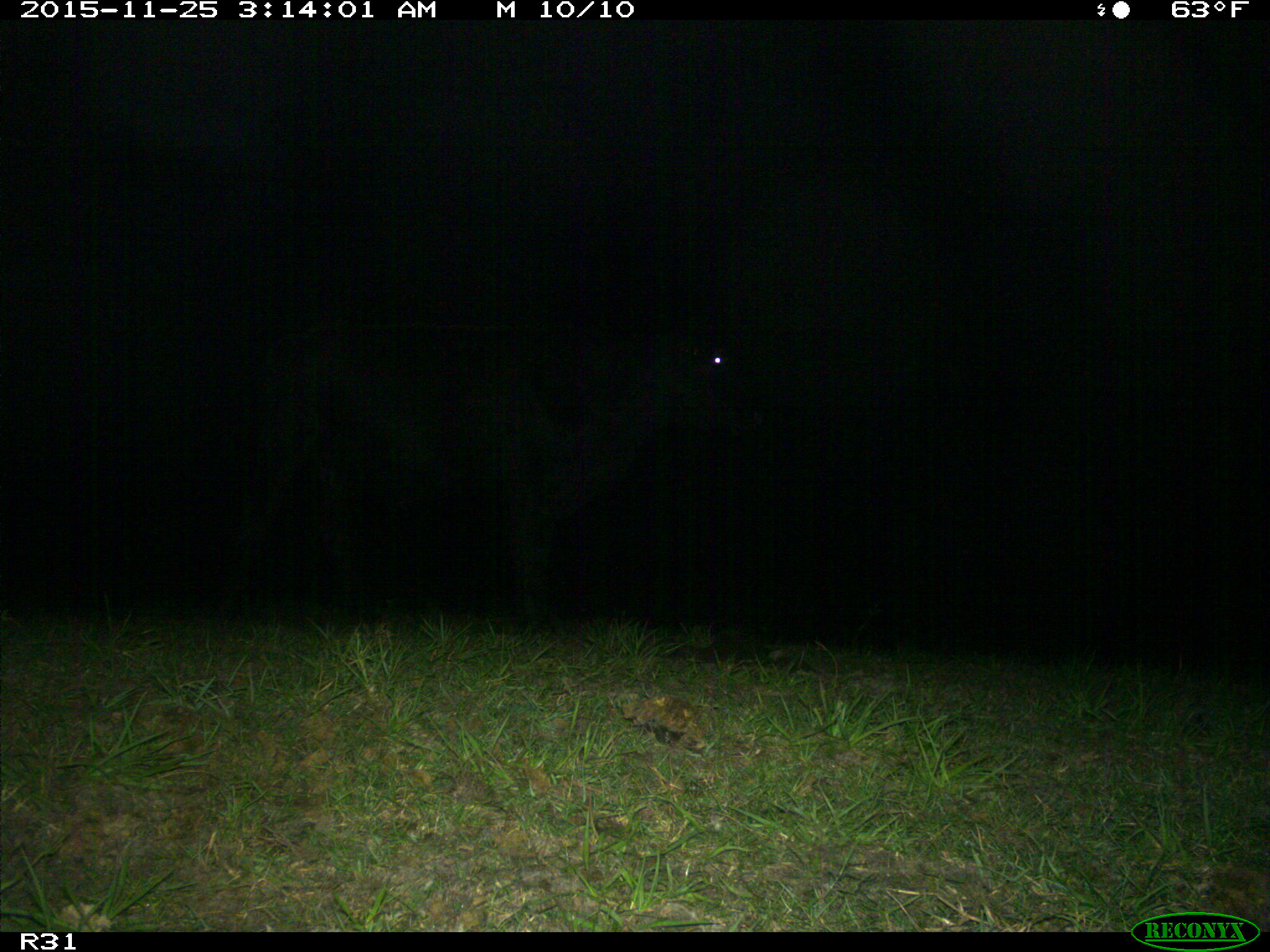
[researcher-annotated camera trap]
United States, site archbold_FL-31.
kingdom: Animalia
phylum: Chordata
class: Mammalia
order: Artiodactyla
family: Bovidae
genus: Bos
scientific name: Bos taurus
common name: domestic cow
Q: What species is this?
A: Bos taurus (domestic cow).